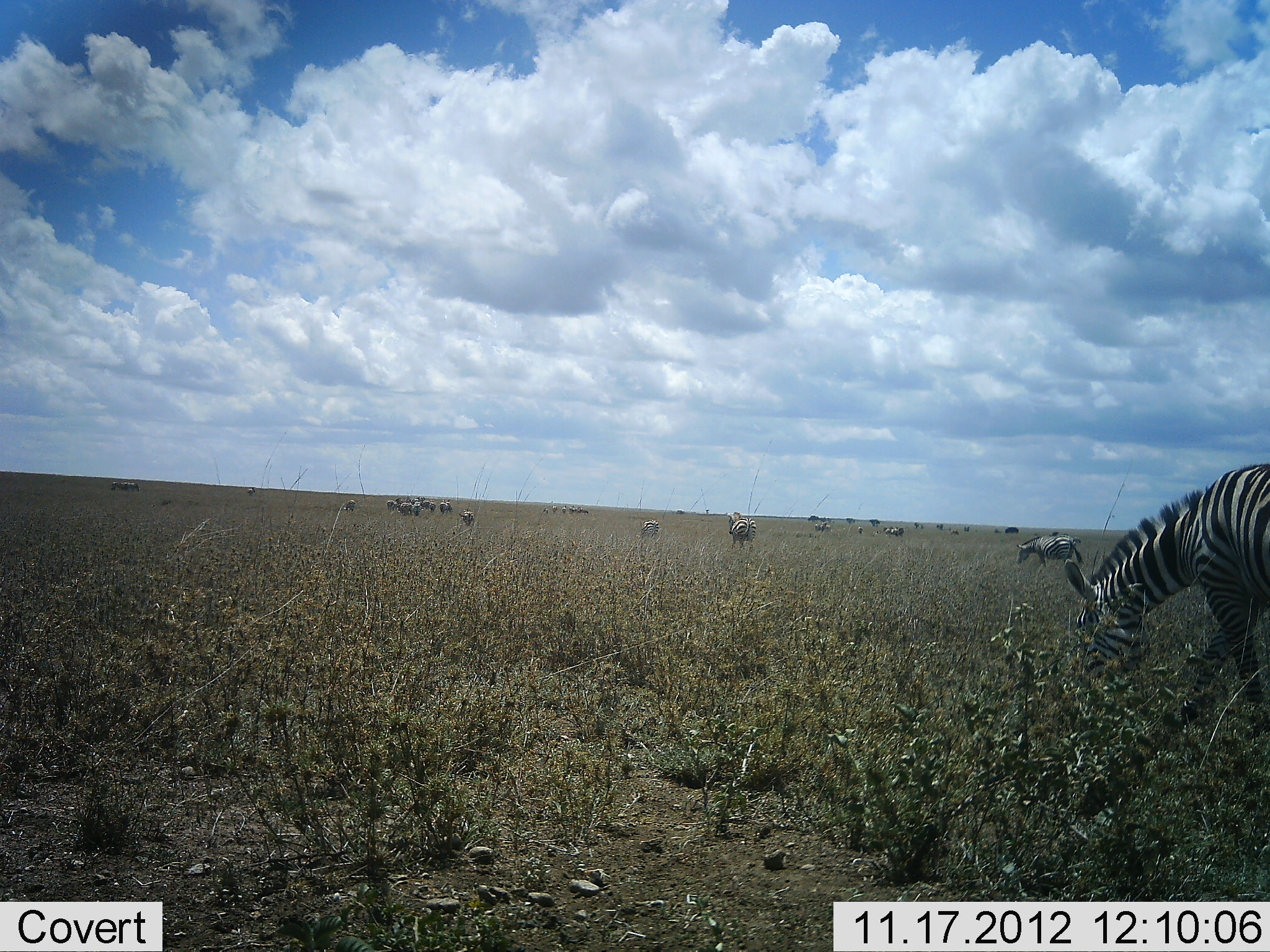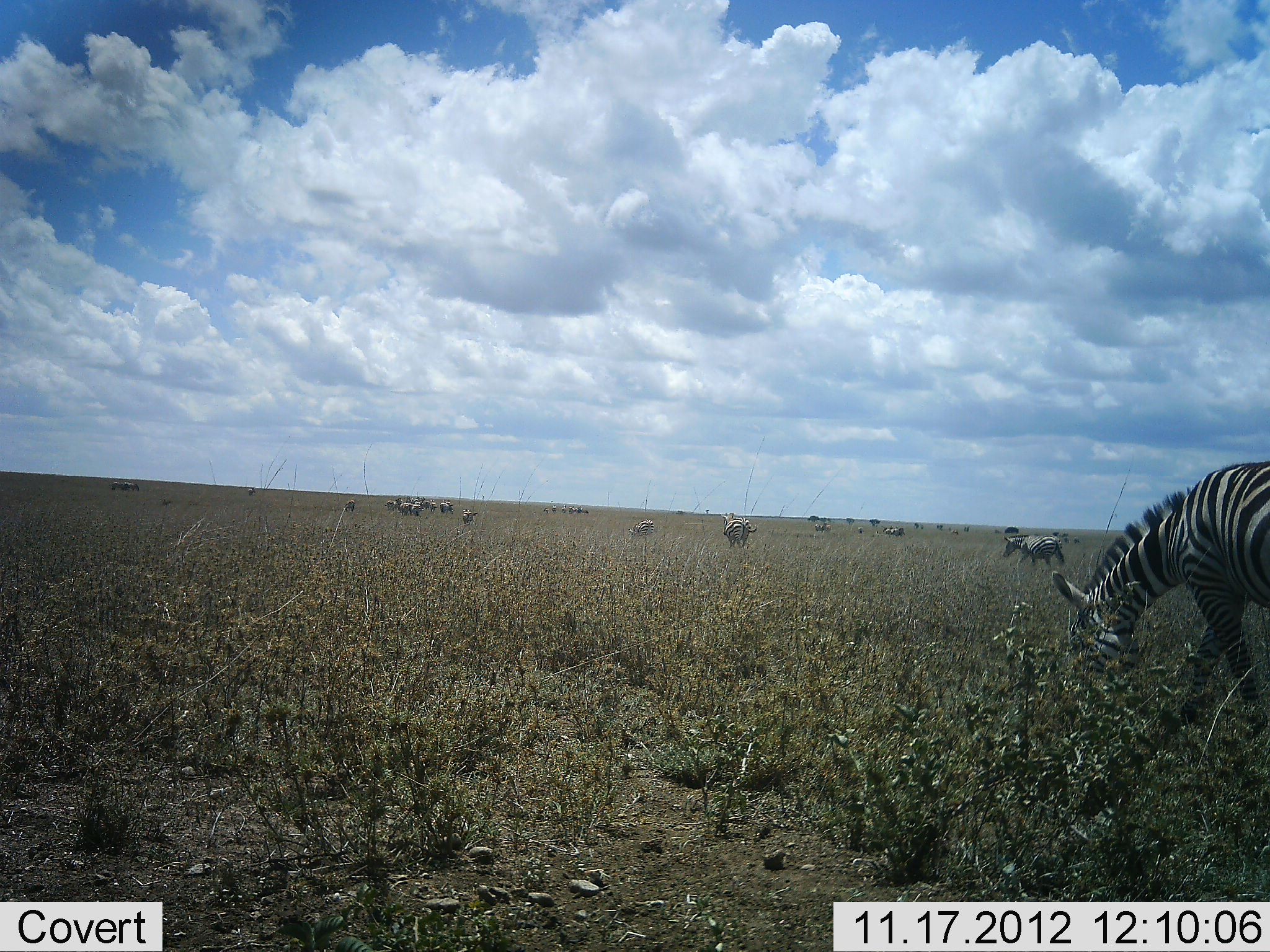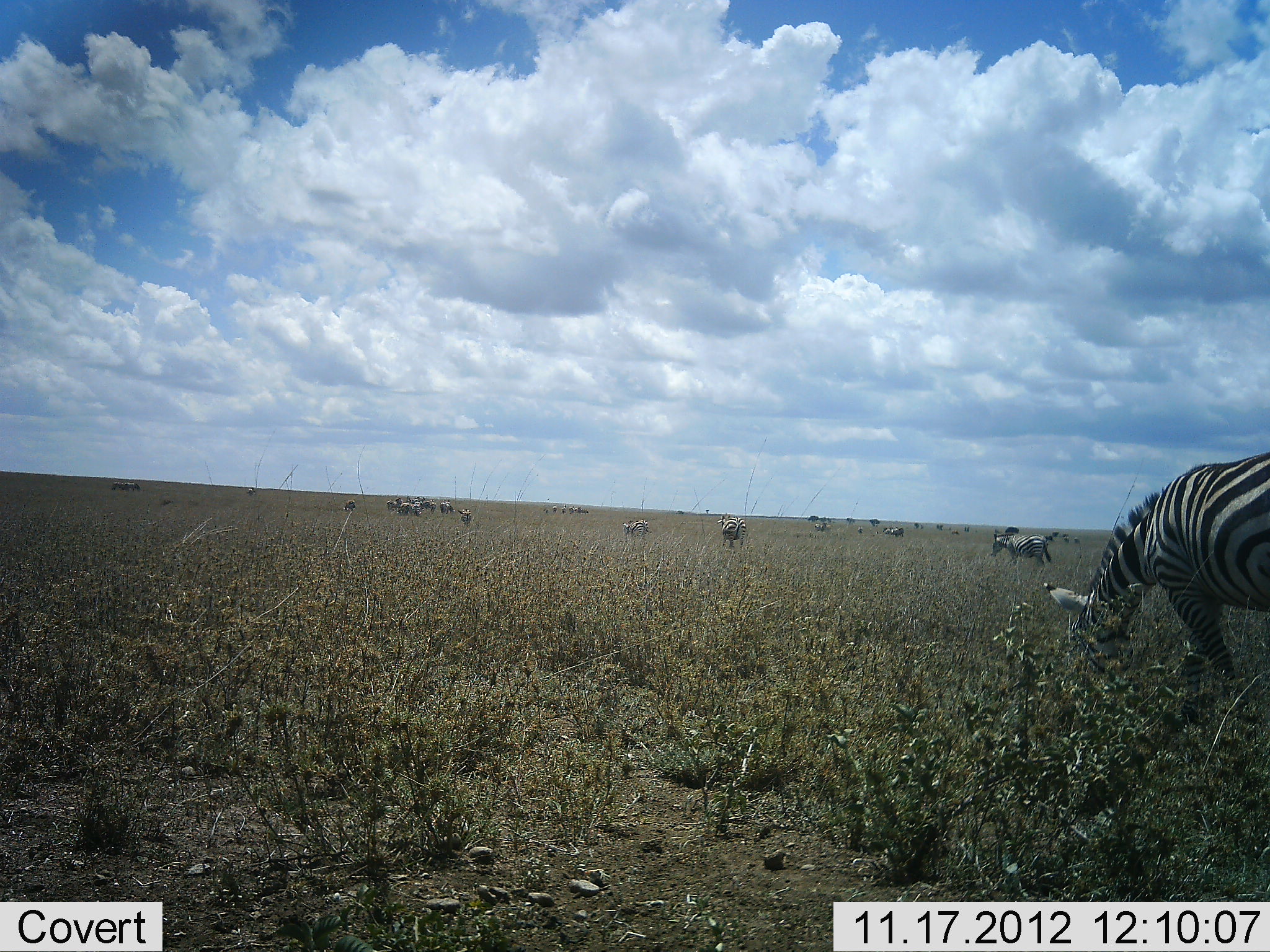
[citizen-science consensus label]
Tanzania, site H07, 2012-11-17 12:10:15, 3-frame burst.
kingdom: Animalia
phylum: Chordata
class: Mammalia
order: Perissodactyla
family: Equidae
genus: Equus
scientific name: Equus quagga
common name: plains zebra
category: zebra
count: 11-50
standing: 45%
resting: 0%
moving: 36%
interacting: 0%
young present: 0%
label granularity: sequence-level